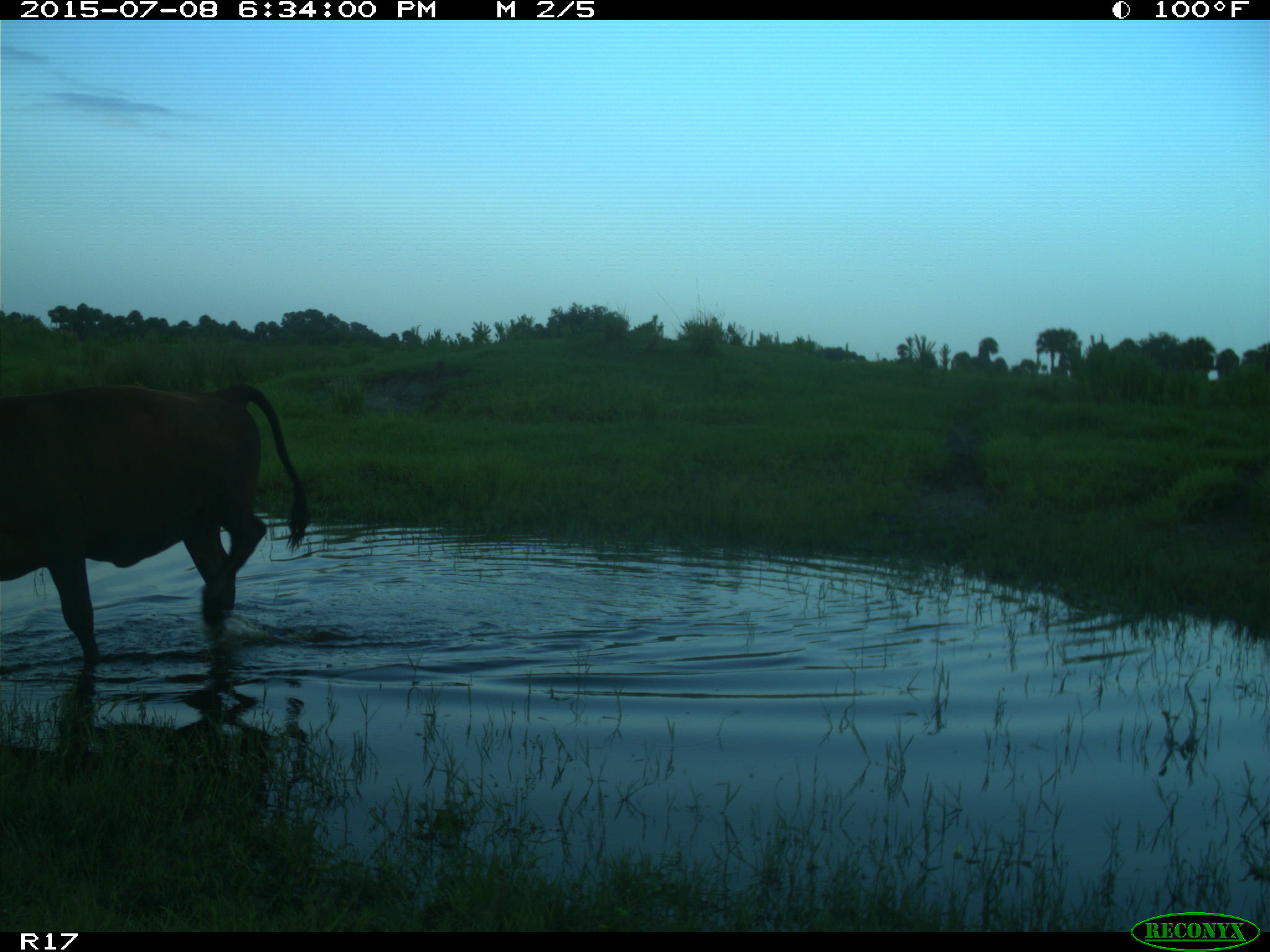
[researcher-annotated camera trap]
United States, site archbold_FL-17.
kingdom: Animalia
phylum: Chordata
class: Mammalia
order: Artiodactyla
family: Bovidae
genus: Bos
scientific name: Bos taurus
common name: domestic cow